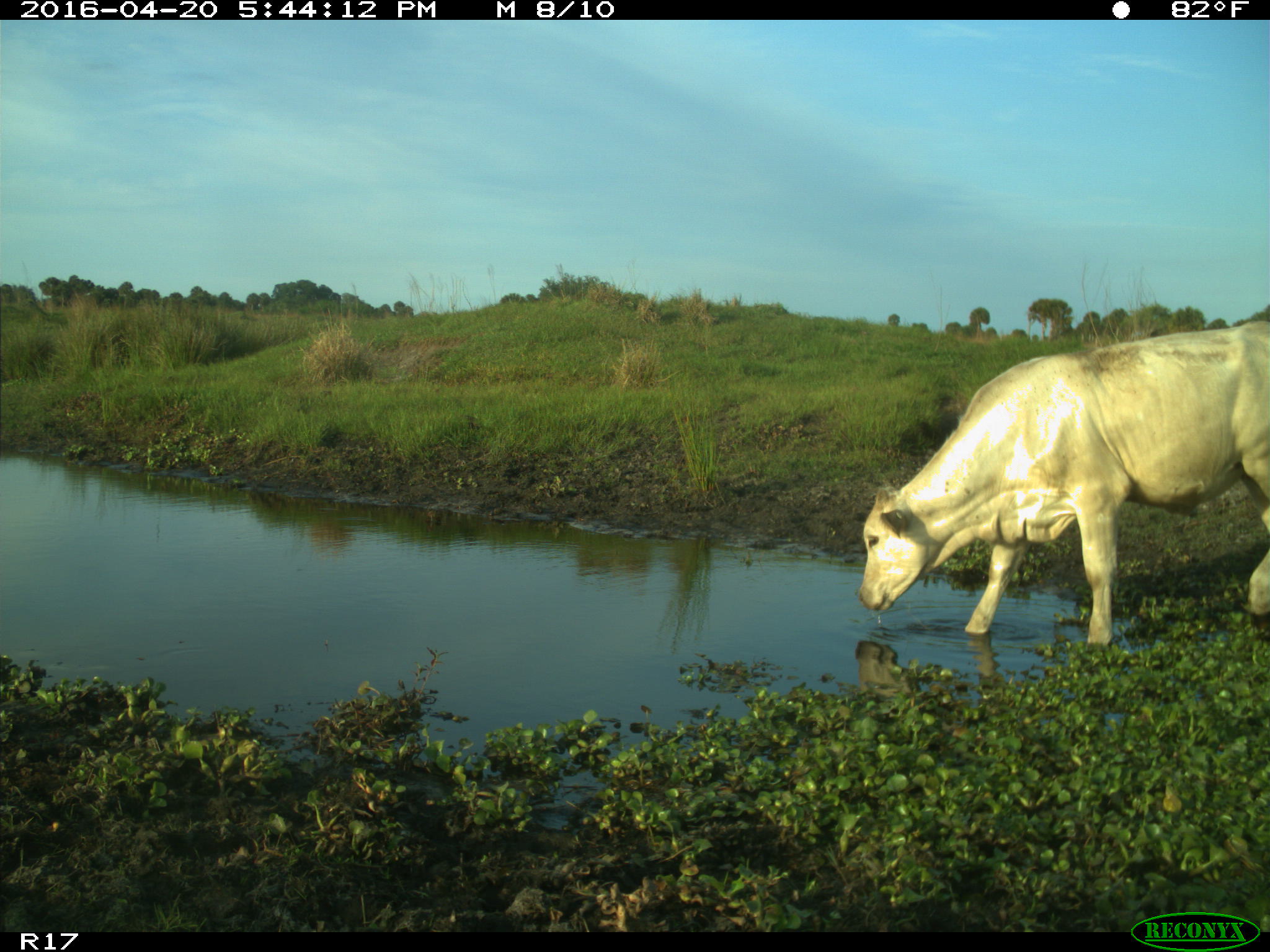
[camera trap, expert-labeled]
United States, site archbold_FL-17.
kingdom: Animalia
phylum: Chordata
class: Mammalia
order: Artiodactyla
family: Bovidae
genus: Bos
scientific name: Bos taurus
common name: domestic cow